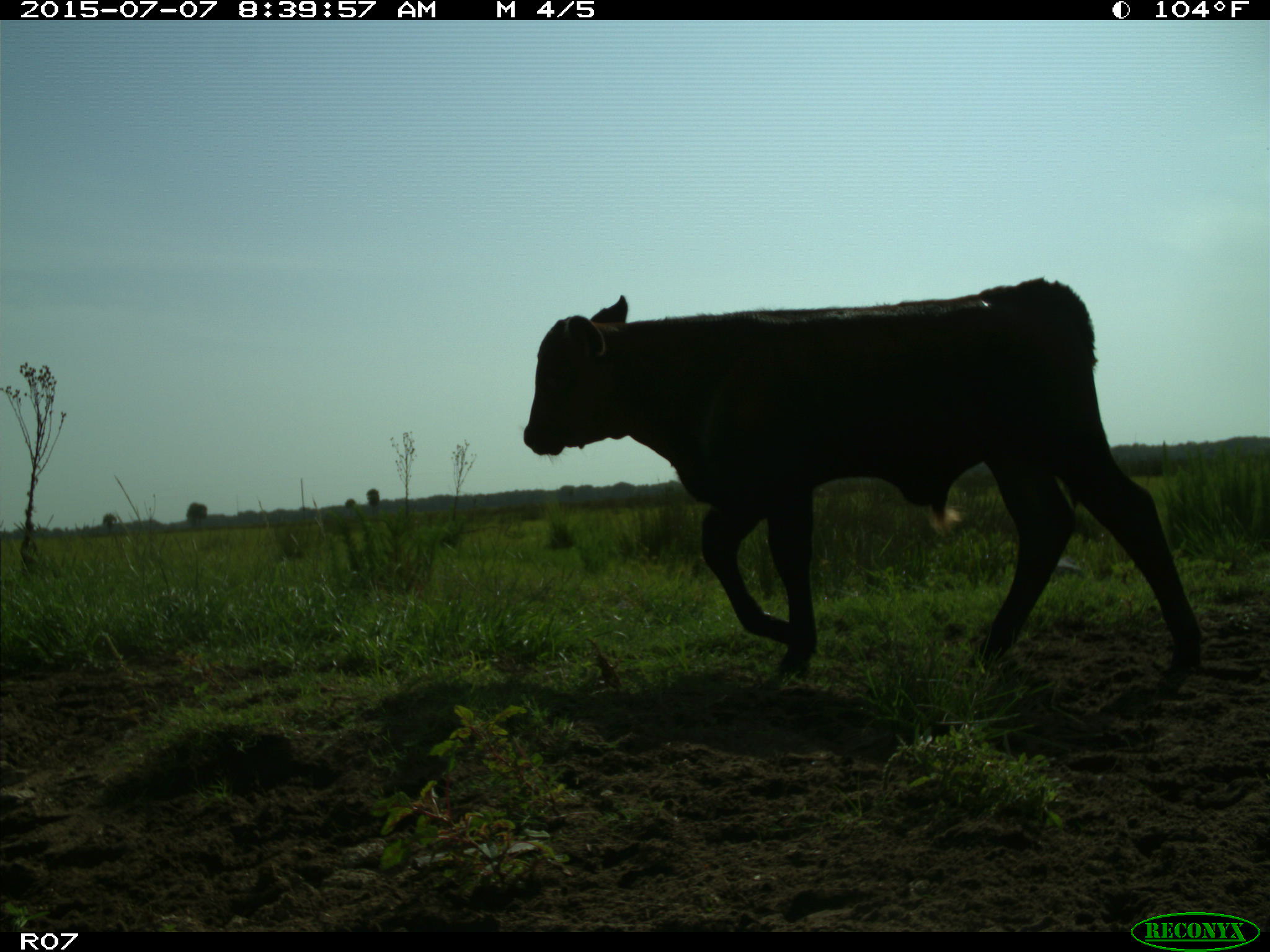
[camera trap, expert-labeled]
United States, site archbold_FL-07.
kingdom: Animalia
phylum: Chordata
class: Mammalia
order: Artiodactyla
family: Bovidae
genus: Bos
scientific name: Bos taurus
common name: domestic cow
Bos taurus (domestic cow).